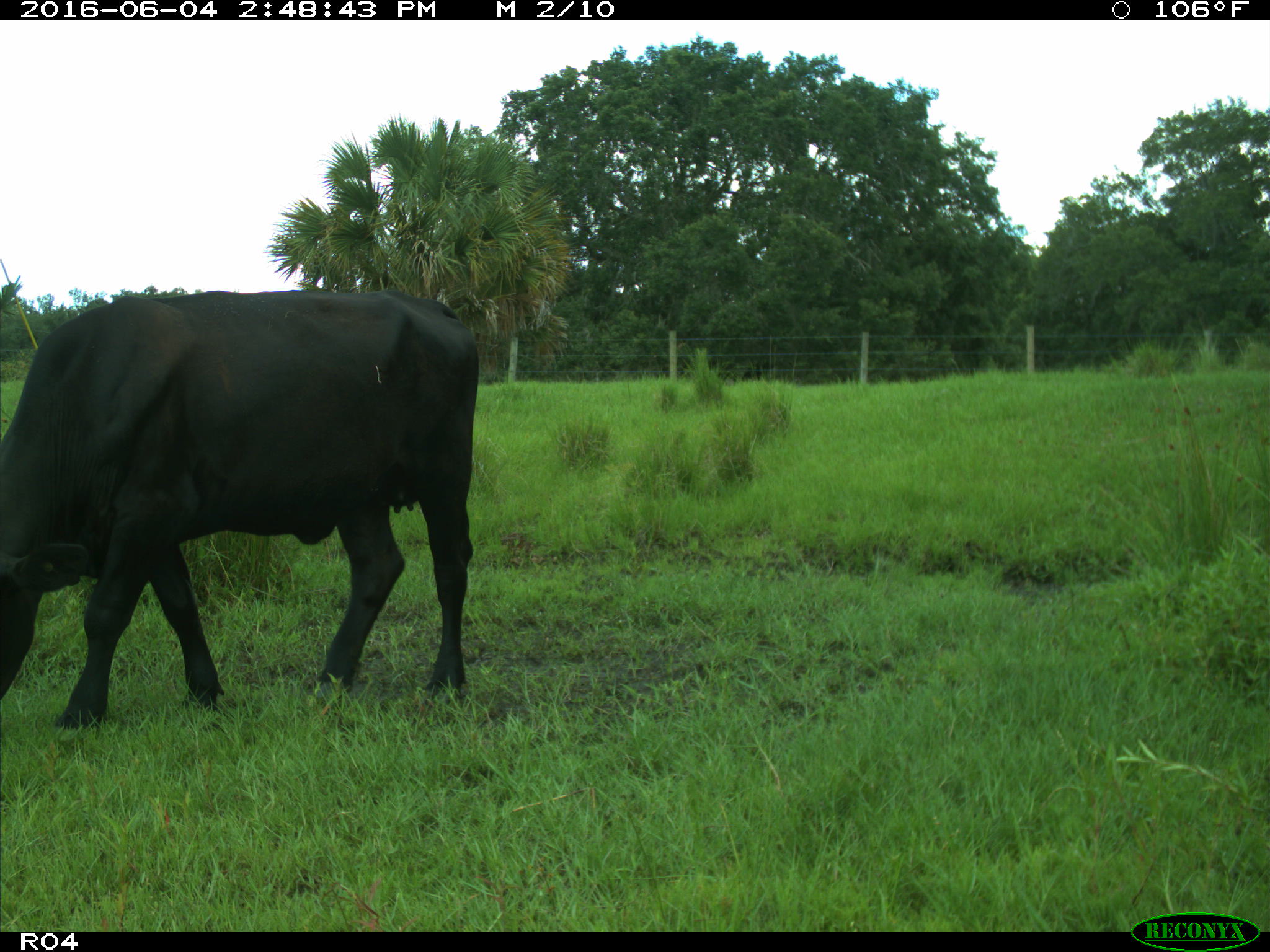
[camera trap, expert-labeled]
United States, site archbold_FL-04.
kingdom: Animalia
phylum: Chordata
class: Mammalia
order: Artiodactyla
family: Bovidae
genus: Bos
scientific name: Bos taurus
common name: domestic cow